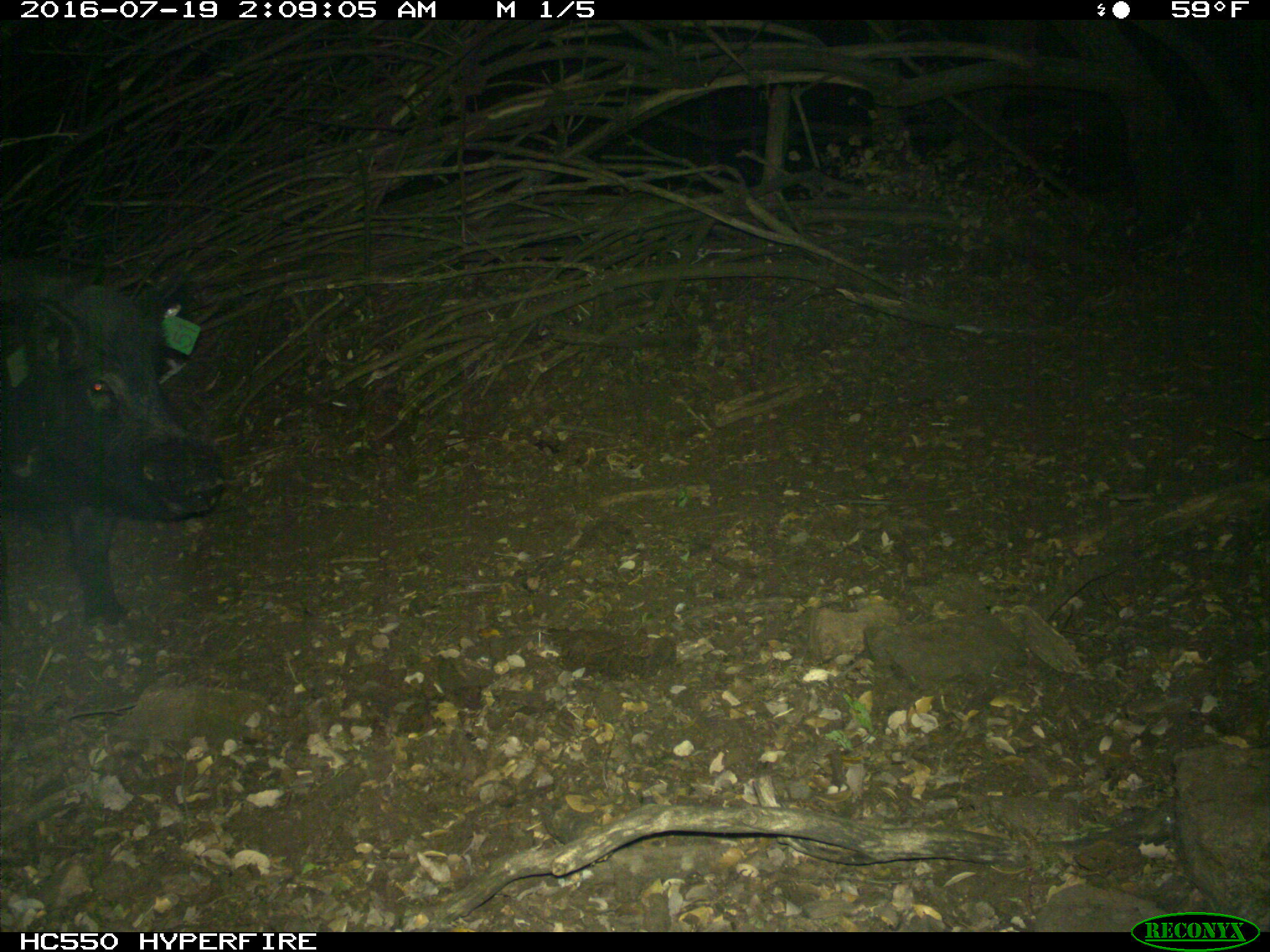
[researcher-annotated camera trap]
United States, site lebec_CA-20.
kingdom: Animalia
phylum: Chordata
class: Mammalia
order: Artiodactyla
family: Suidae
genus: Sus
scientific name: Sus scrofa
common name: wild boar